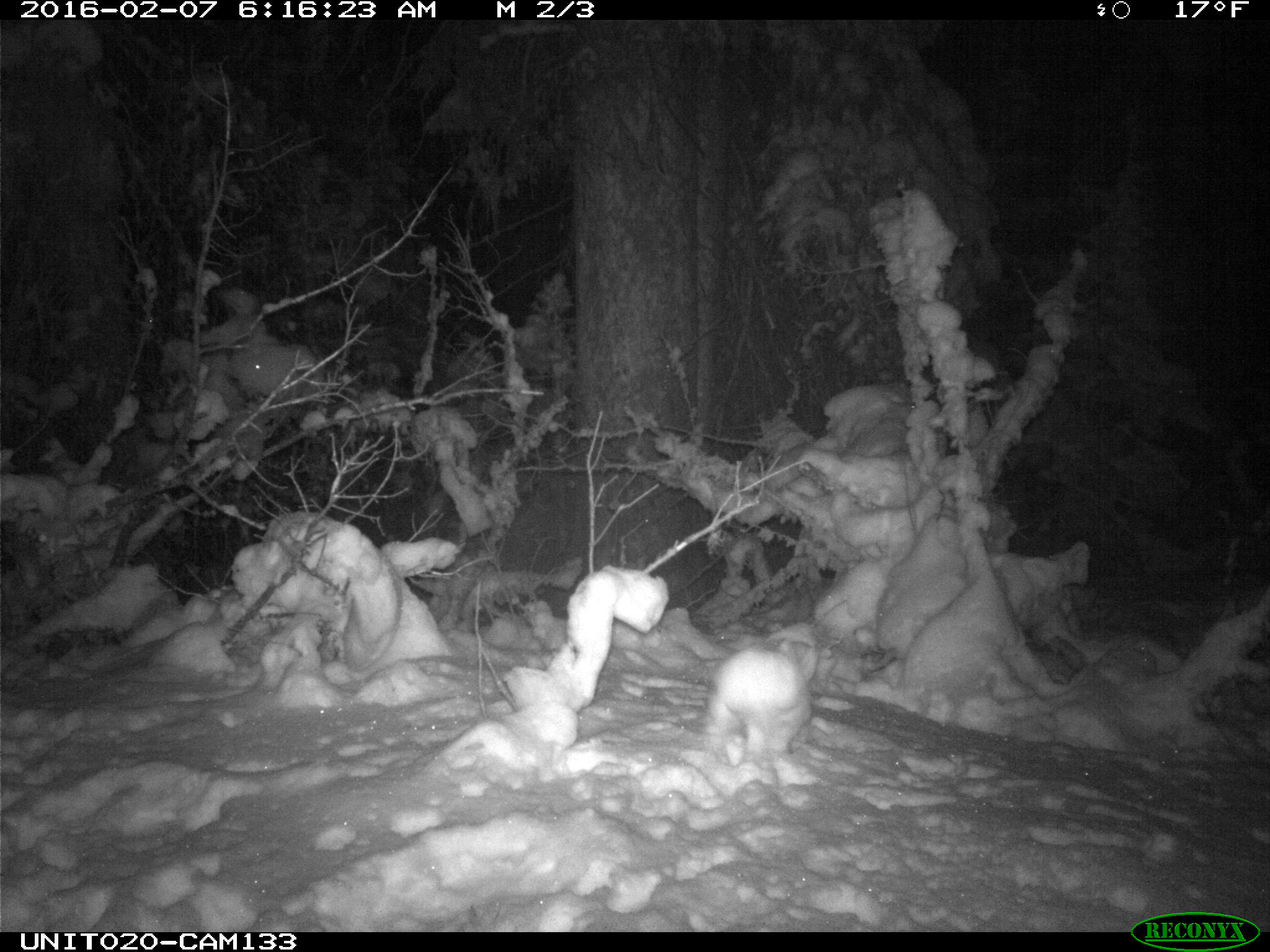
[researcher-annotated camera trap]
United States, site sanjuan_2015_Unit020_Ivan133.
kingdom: Animalia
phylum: Chordata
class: Mammalia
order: Lagomorpha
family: Leporidae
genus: Lepus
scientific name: Lepus americanus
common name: snowshoe hare